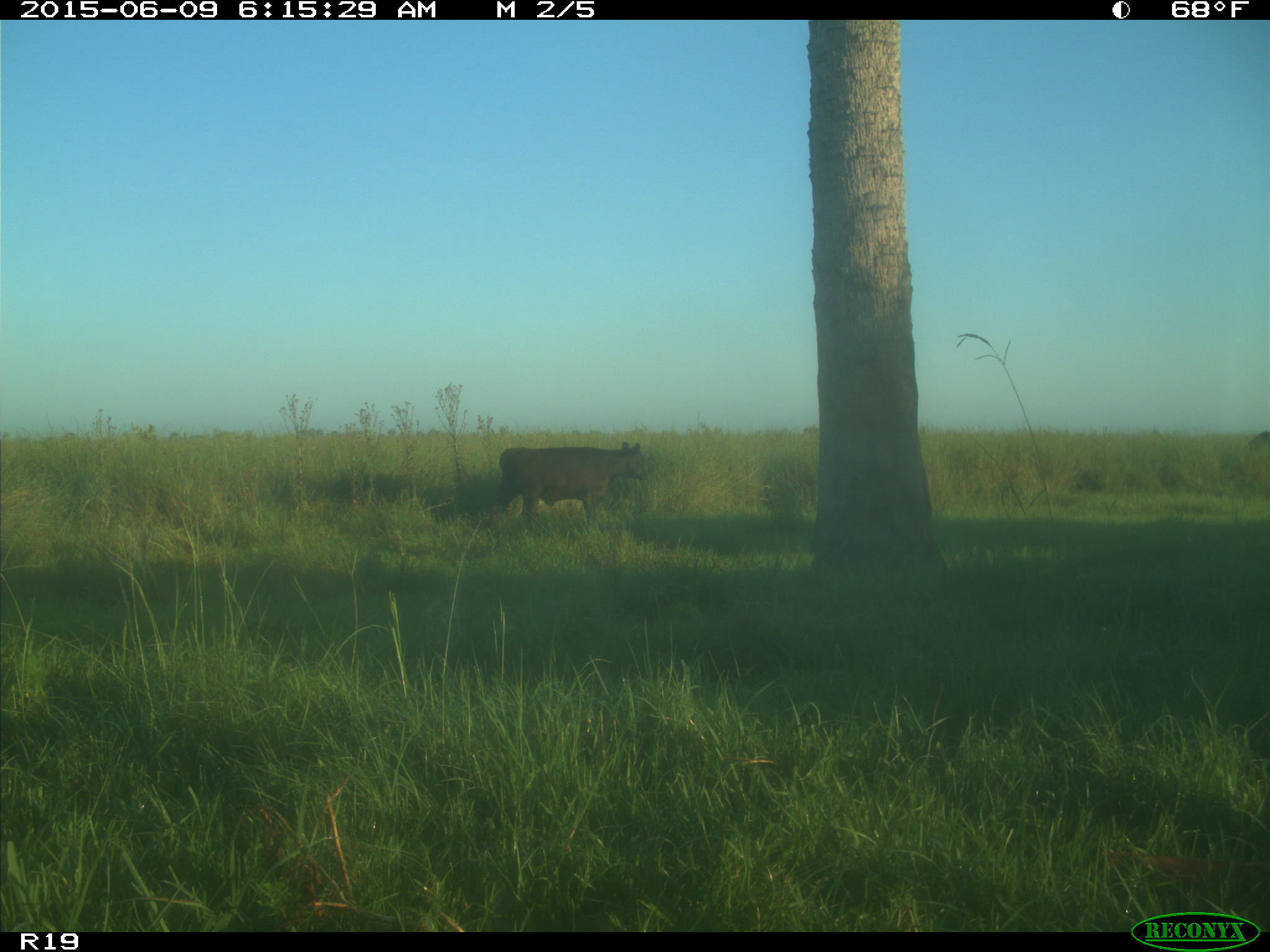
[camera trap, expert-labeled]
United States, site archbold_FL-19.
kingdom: Animalia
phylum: Chordata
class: Mammalia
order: Artiodactyla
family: Bovidae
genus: Bos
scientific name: Bos taurus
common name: domestic cow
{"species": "Bos taurus (domestic cow)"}